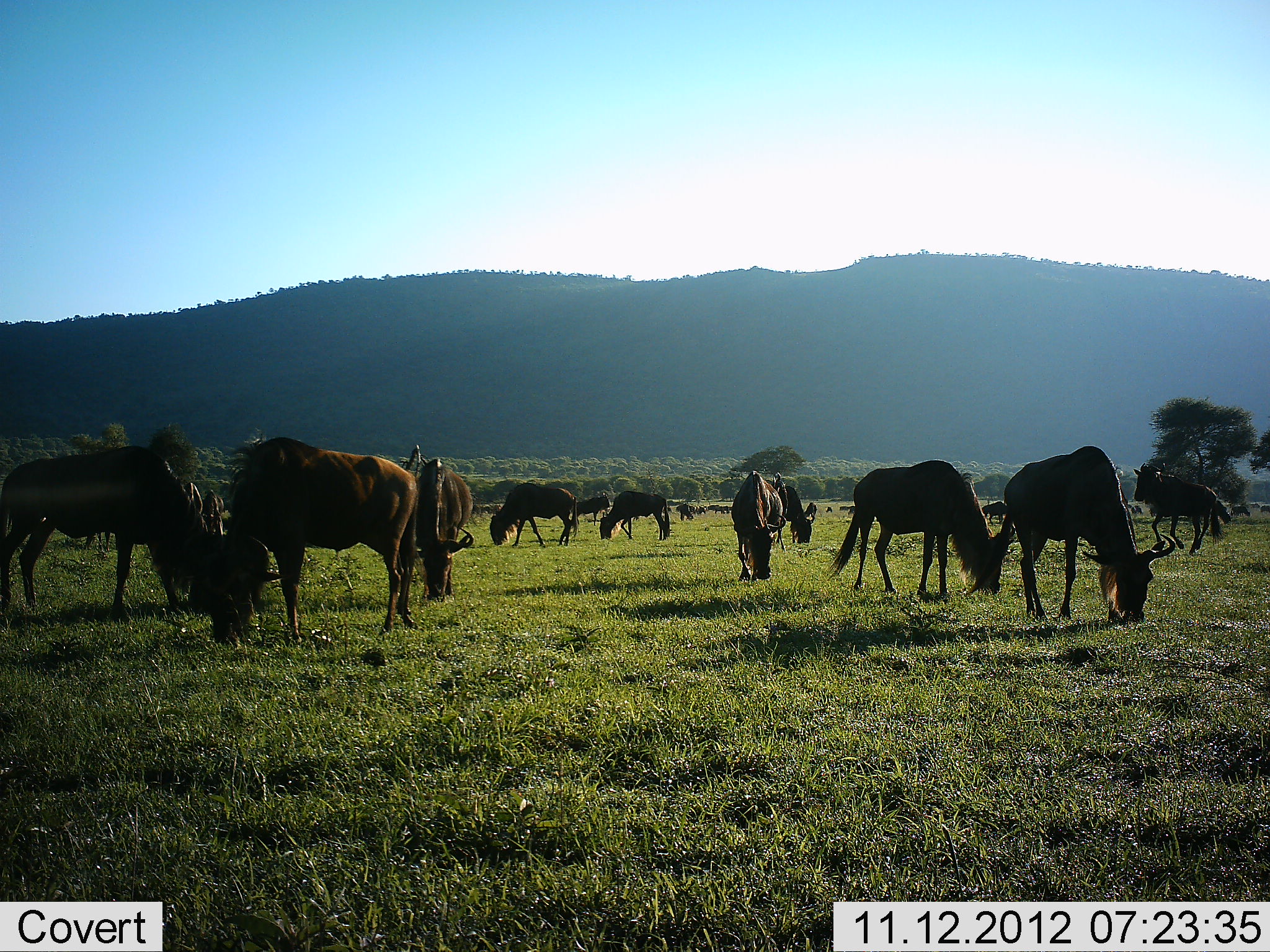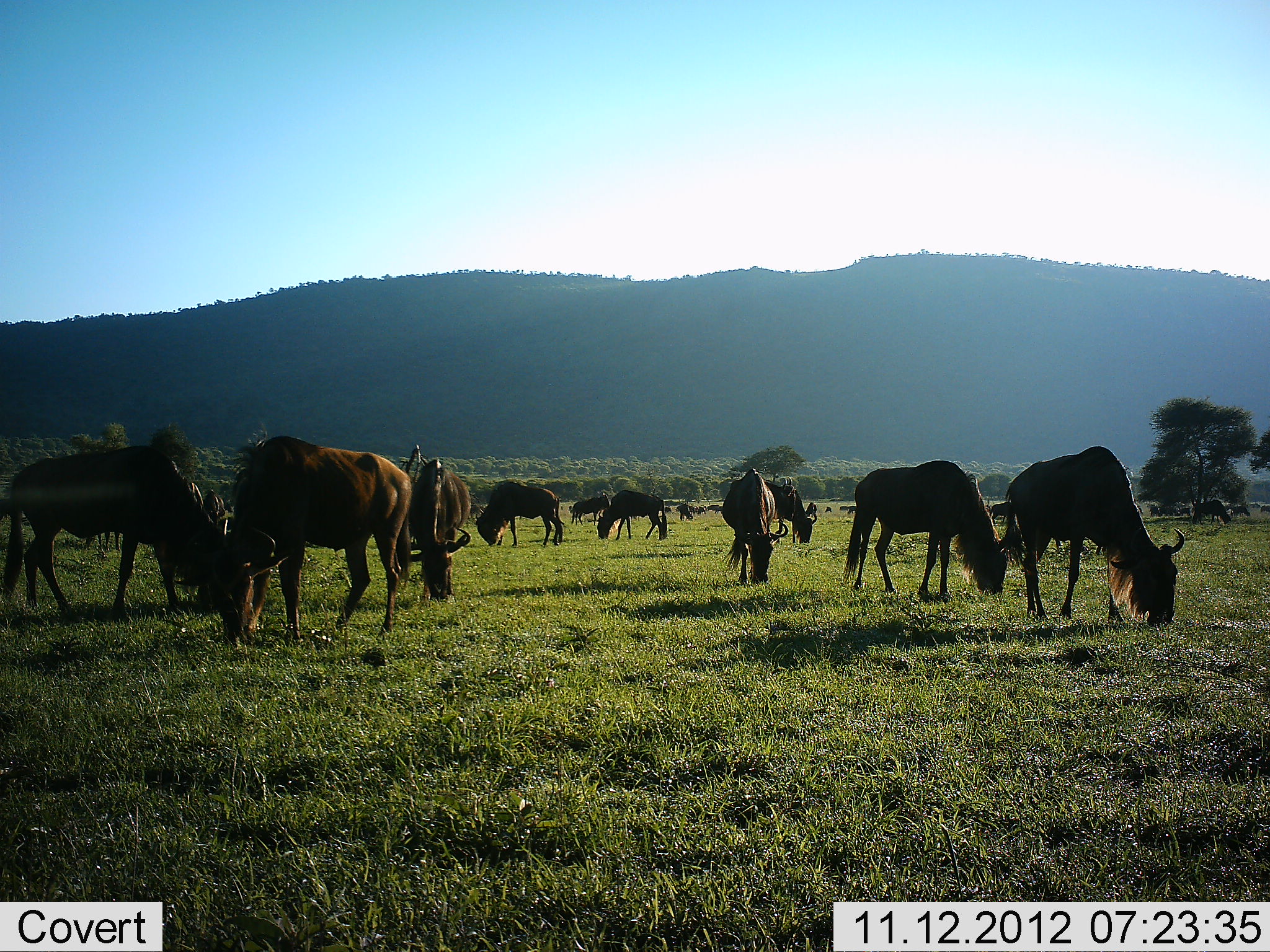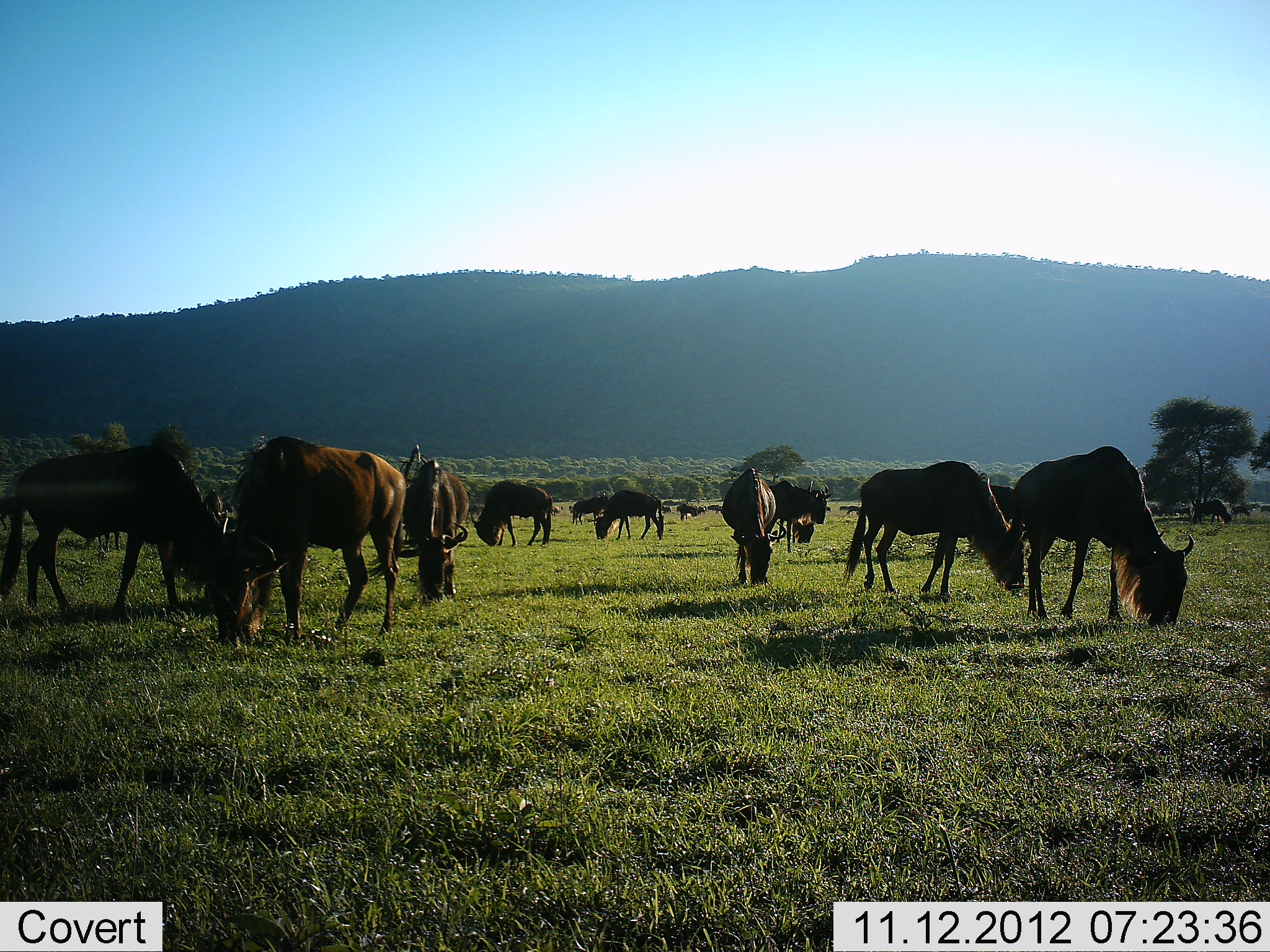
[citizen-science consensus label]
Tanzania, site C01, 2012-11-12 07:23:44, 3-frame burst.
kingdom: Animalia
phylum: Chordata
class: Mammalia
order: Artiodactyla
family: Bovidae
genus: Connochaetes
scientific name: Connochaetes taurinus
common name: blue wildebeest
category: wildebeest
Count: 11-50.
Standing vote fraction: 20%.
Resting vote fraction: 0%.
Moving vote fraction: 0%.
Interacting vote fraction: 0%.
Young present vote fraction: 0%.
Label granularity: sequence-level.